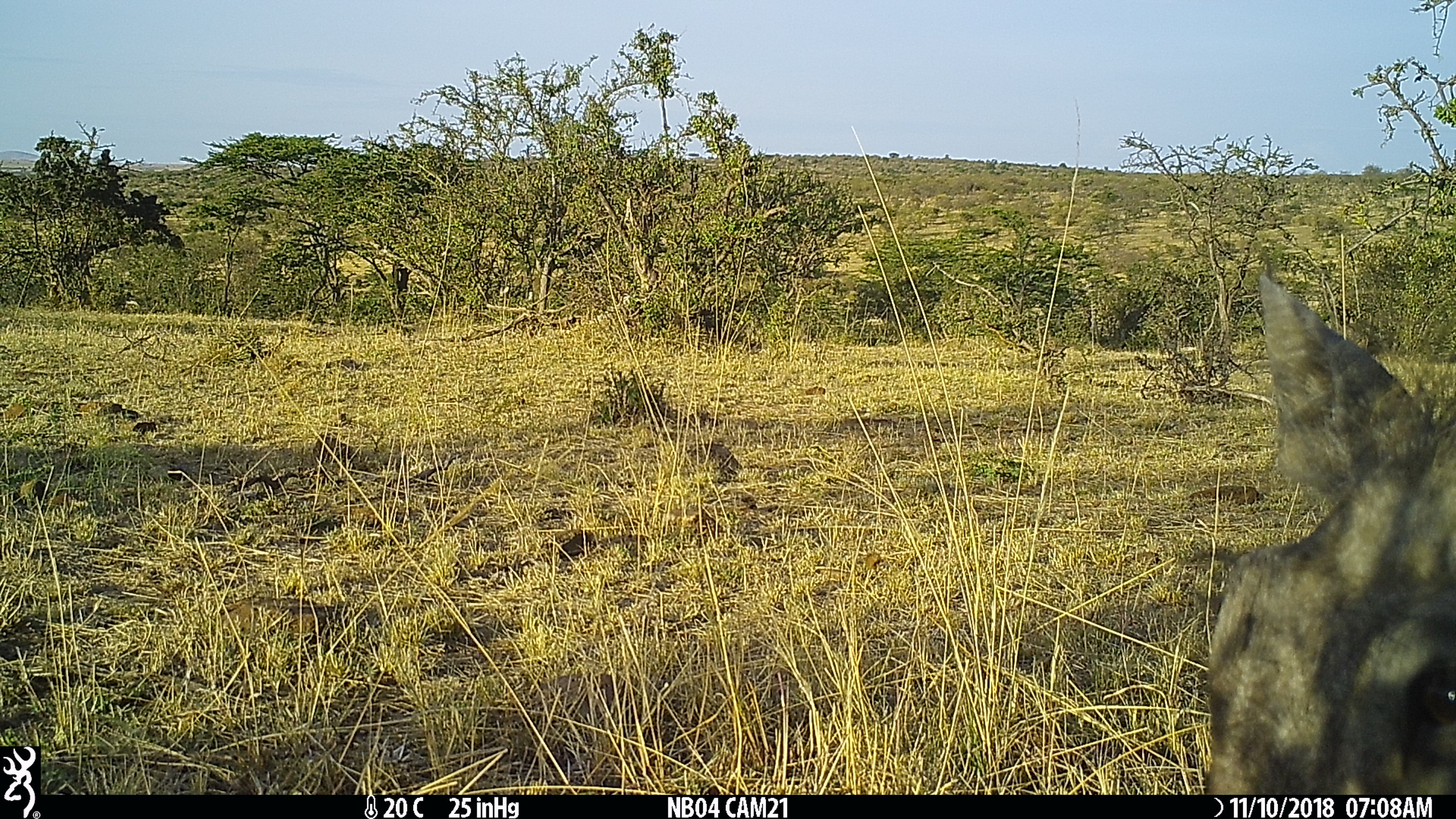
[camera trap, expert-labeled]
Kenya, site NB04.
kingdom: Animalia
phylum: Chordata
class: Mammalia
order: Artiodactyla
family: Suidae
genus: Phacochoerus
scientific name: Phacochoerus africanus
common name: common warthog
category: warthog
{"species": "warthog (common warthog) (Phacochoerus africanus)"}